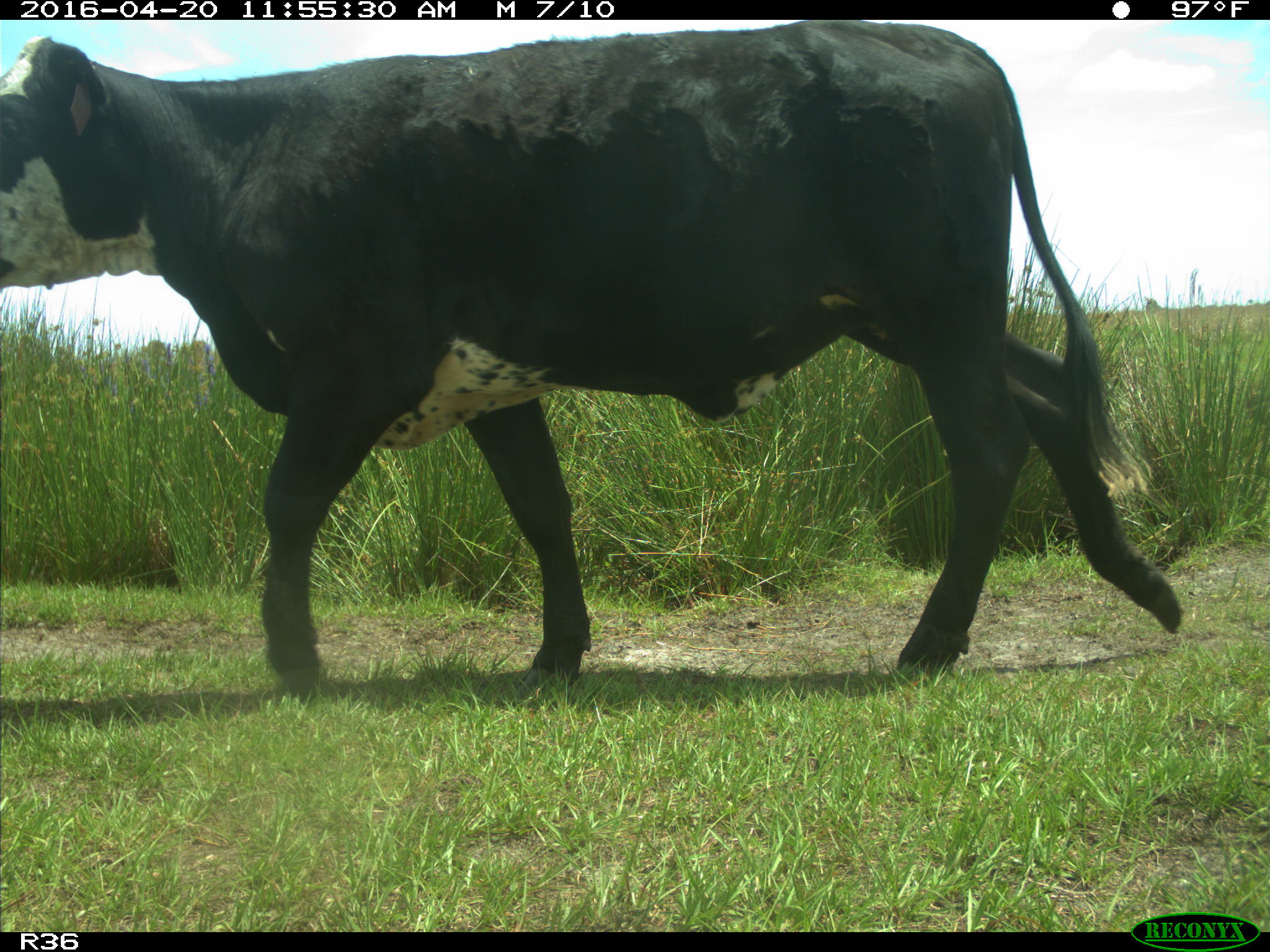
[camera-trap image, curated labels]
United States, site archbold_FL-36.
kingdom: Animalia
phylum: Chordata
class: Mammalia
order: Artiodactyla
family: Bovidae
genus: Bos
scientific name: Bos taurus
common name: domestic cow